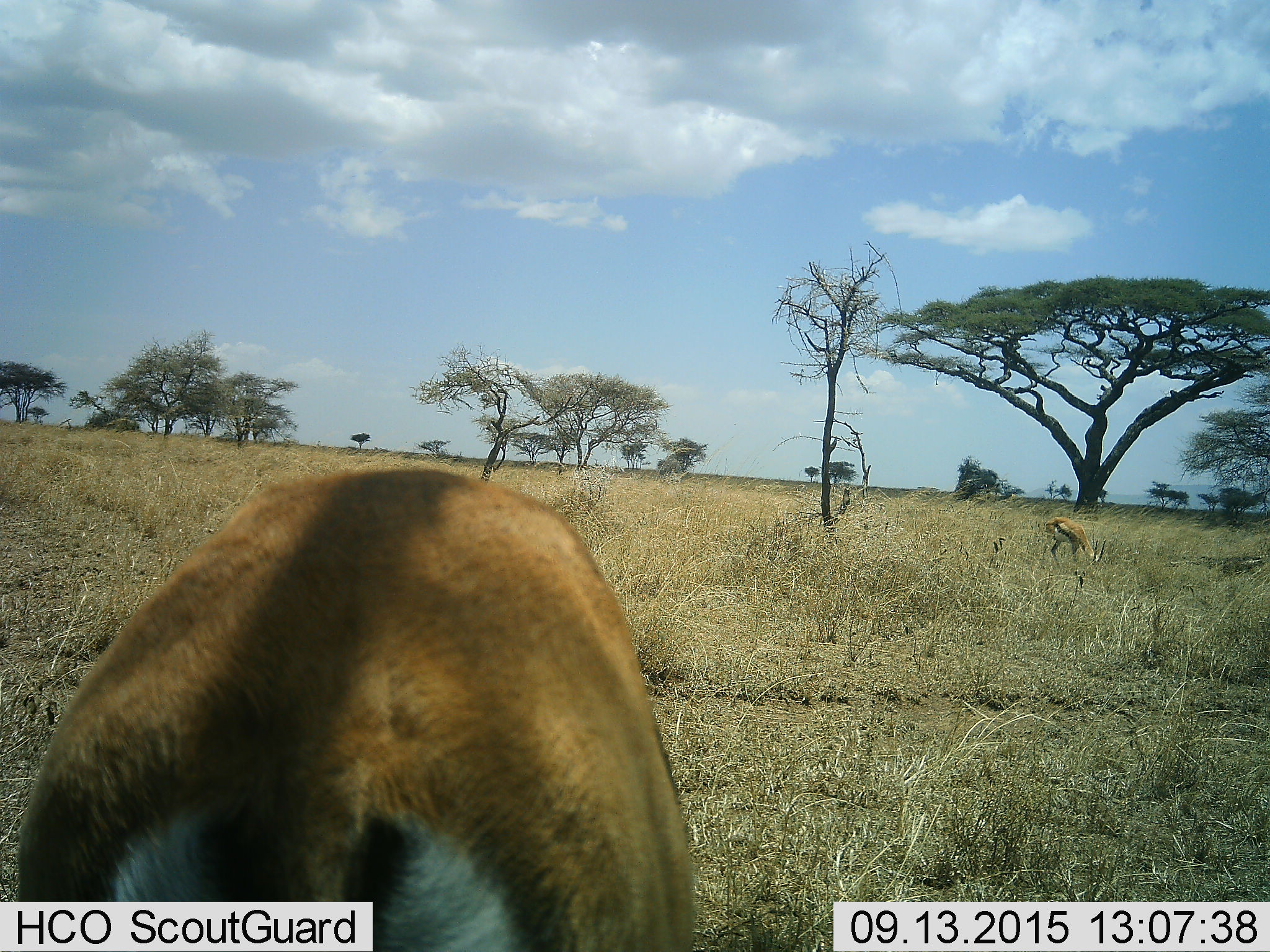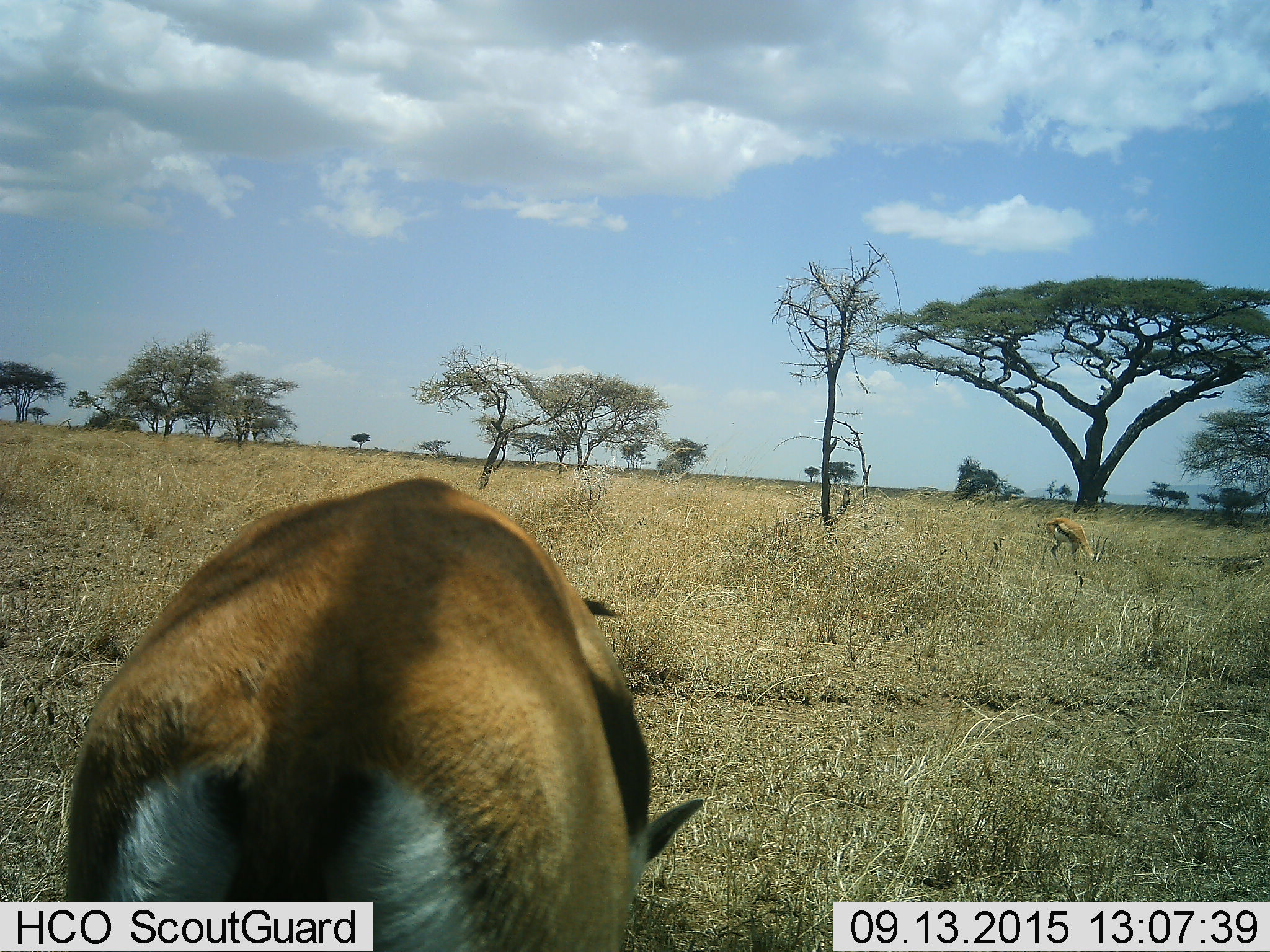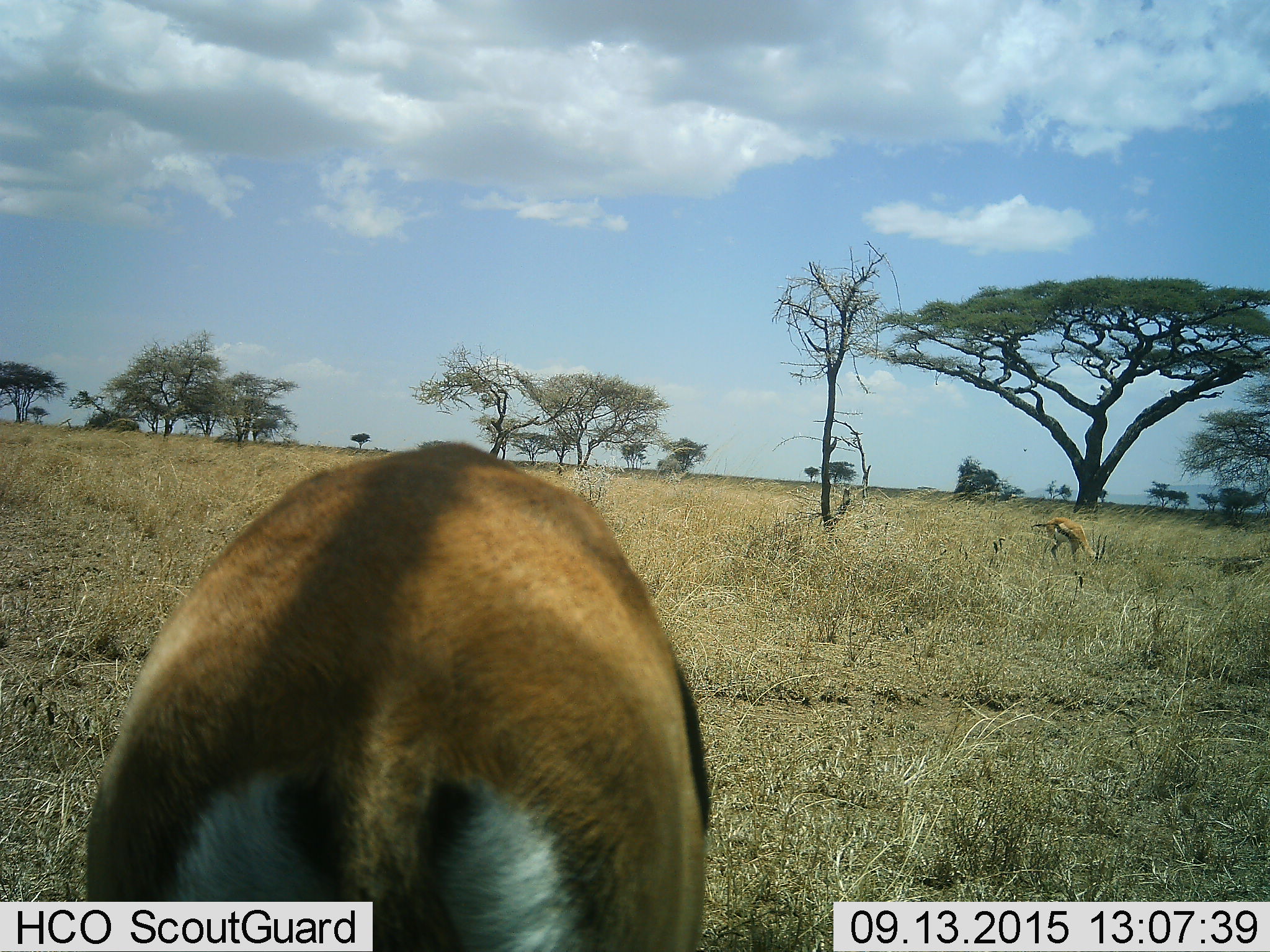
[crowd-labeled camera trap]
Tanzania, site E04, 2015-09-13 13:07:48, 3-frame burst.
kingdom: Animalia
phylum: Chordata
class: Mammalia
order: Artiodactyla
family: Bovidae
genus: Eudorcas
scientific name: Eudorcas thomsonii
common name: thomson's gazelle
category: gazellethomsons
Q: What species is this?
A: Gazellethomsons (thomson's gazelle) (Eudorcas thomsonii).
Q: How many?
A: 2.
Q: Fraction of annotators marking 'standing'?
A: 31%.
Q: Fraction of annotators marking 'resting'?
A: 0%.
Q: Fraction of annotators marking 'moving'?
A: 0%.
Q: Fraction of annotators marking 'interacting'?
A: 0%.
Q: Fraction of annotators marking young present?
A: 0%.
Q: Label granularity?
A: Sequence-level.